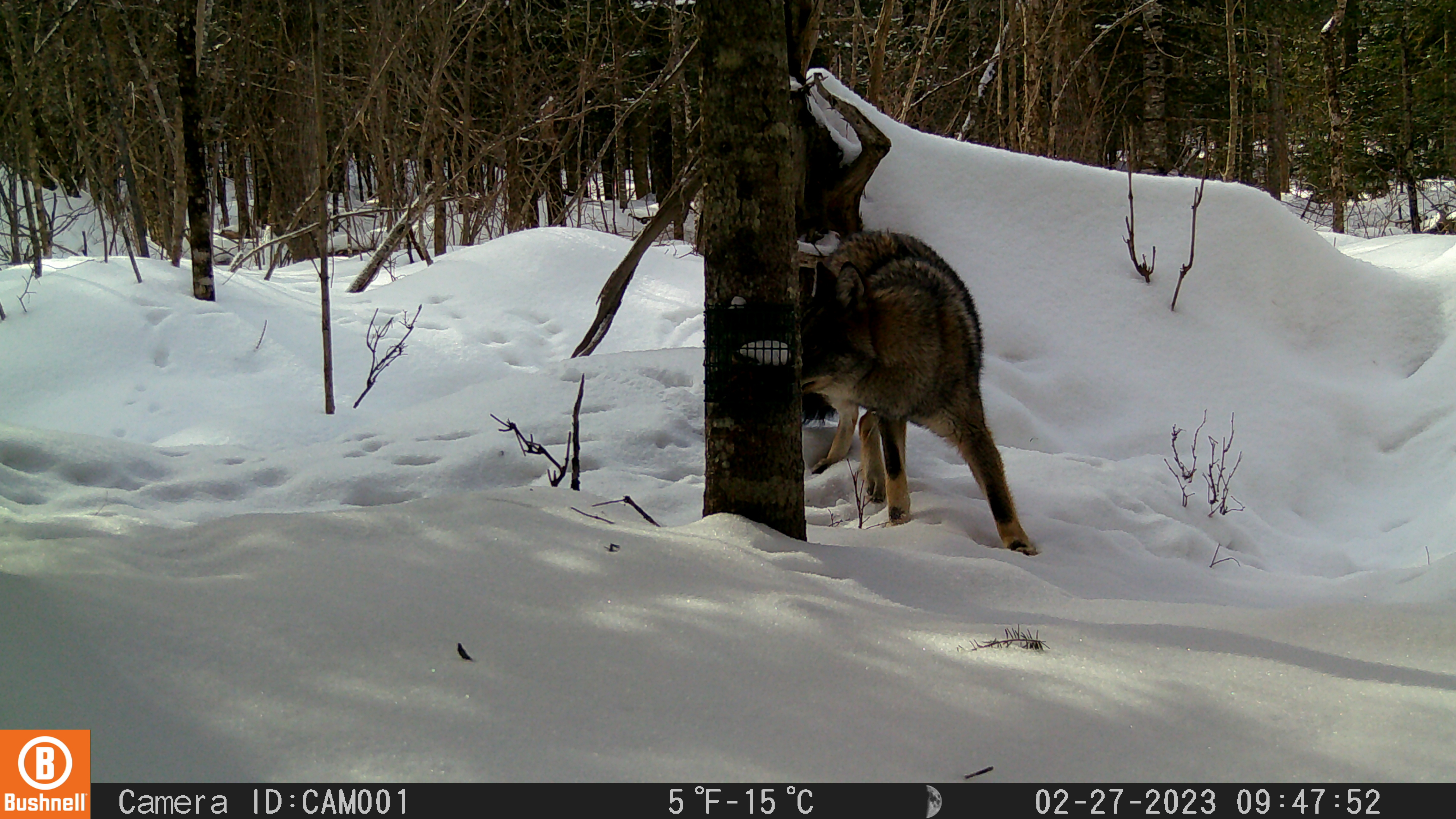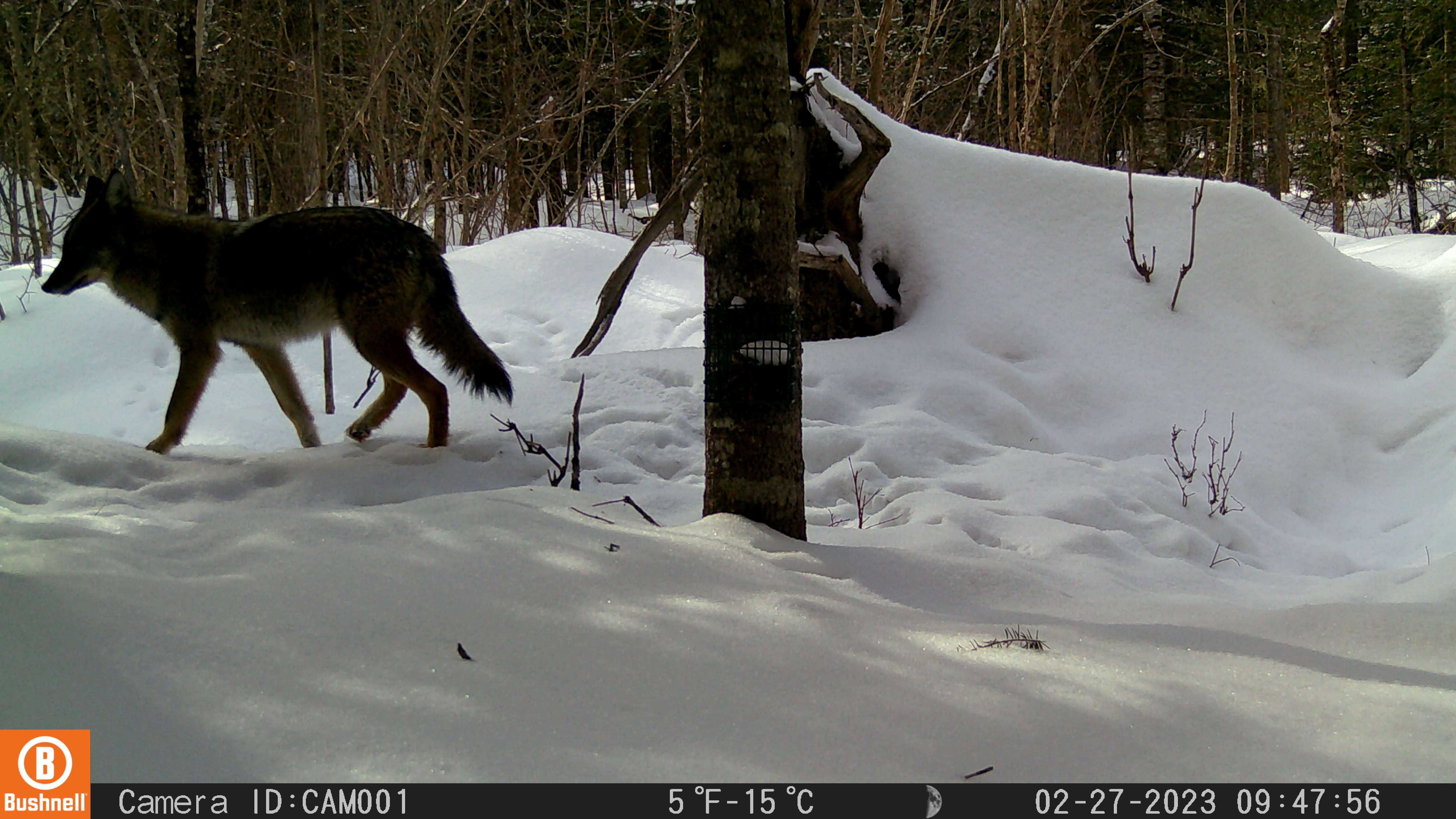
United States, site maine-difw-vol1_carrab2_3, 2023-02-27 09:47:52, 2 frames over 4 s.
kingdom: Animalia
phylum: Chordata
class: Mammalia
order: Carnivora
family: Canidae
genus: Canis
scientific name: Canis latrans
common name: coyote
Coyote (Canis latrans).